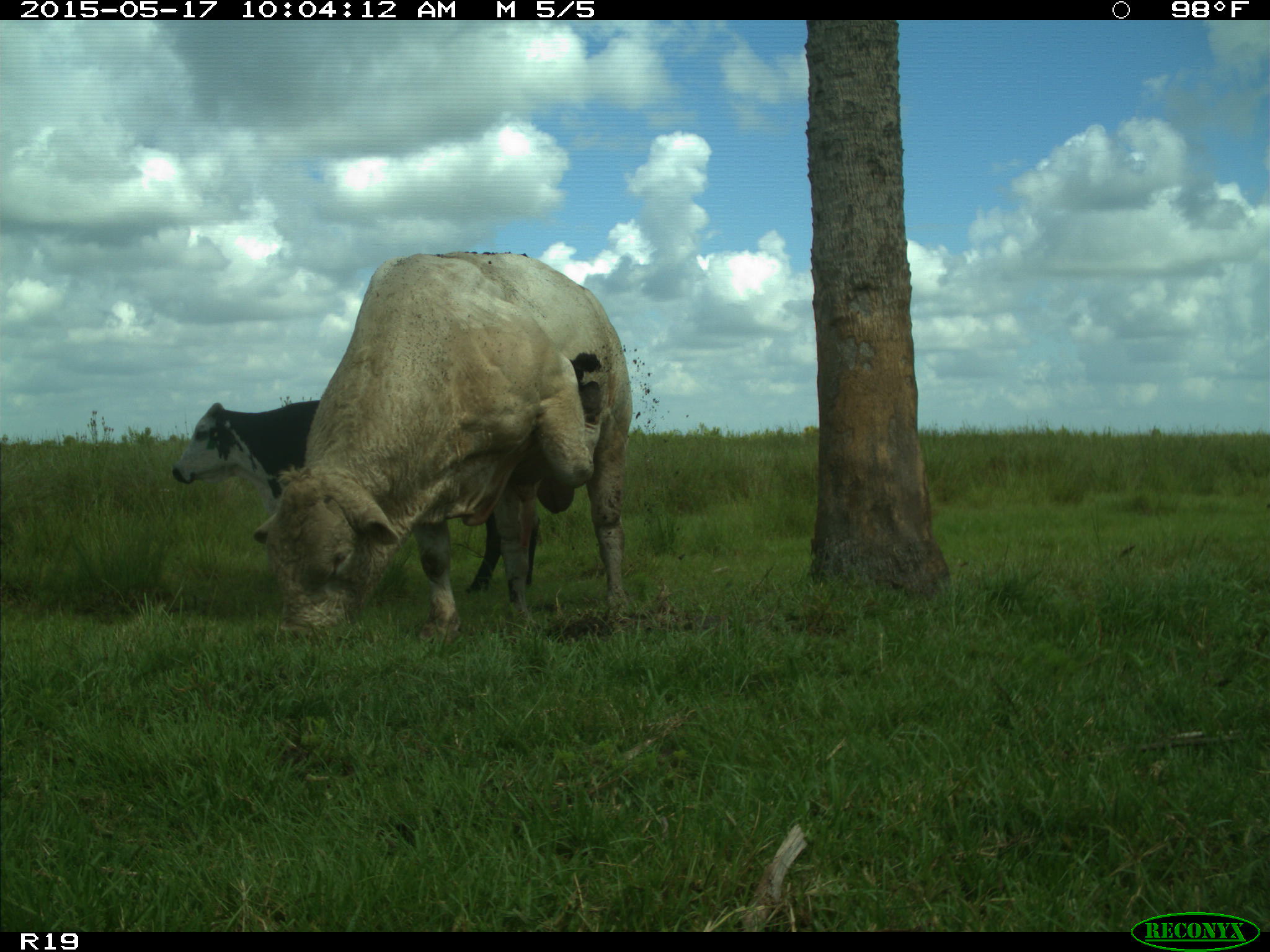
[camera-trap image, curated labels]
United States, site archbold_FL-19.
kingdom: Animalia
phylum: Chordata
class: Mammalia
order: Artiodactyla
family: Bovidae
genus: Bos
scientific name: Bos taurus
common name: domestic cow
Bos taurus (domestic cow).